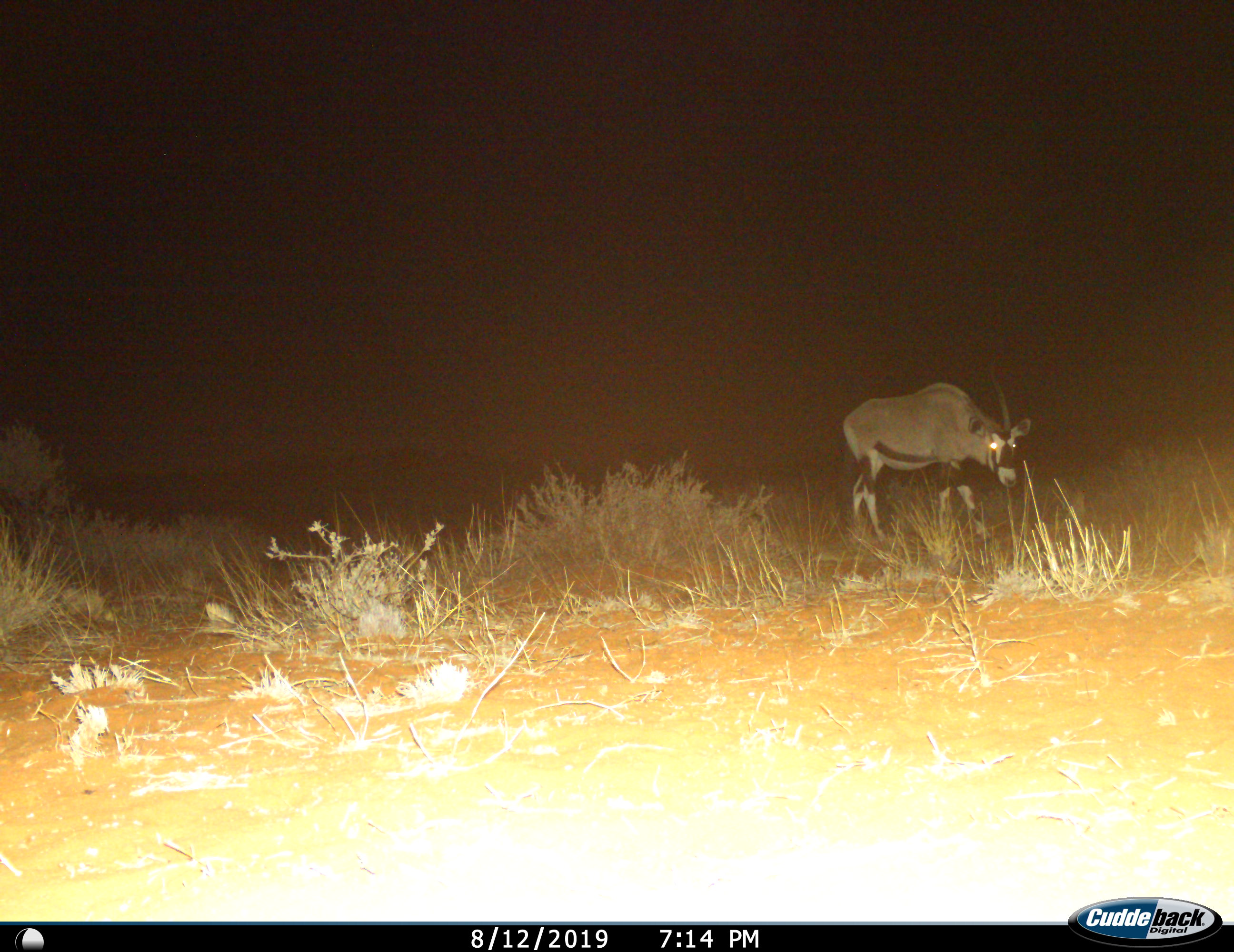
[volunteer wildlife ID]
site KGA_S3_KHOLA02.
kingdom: Animalia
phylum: Chordata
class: Mammalia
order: Artiodactyla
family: Bovidae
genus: Oryx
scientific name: Oryx gazella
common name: gemsbok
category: oryx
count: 1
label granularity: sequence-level